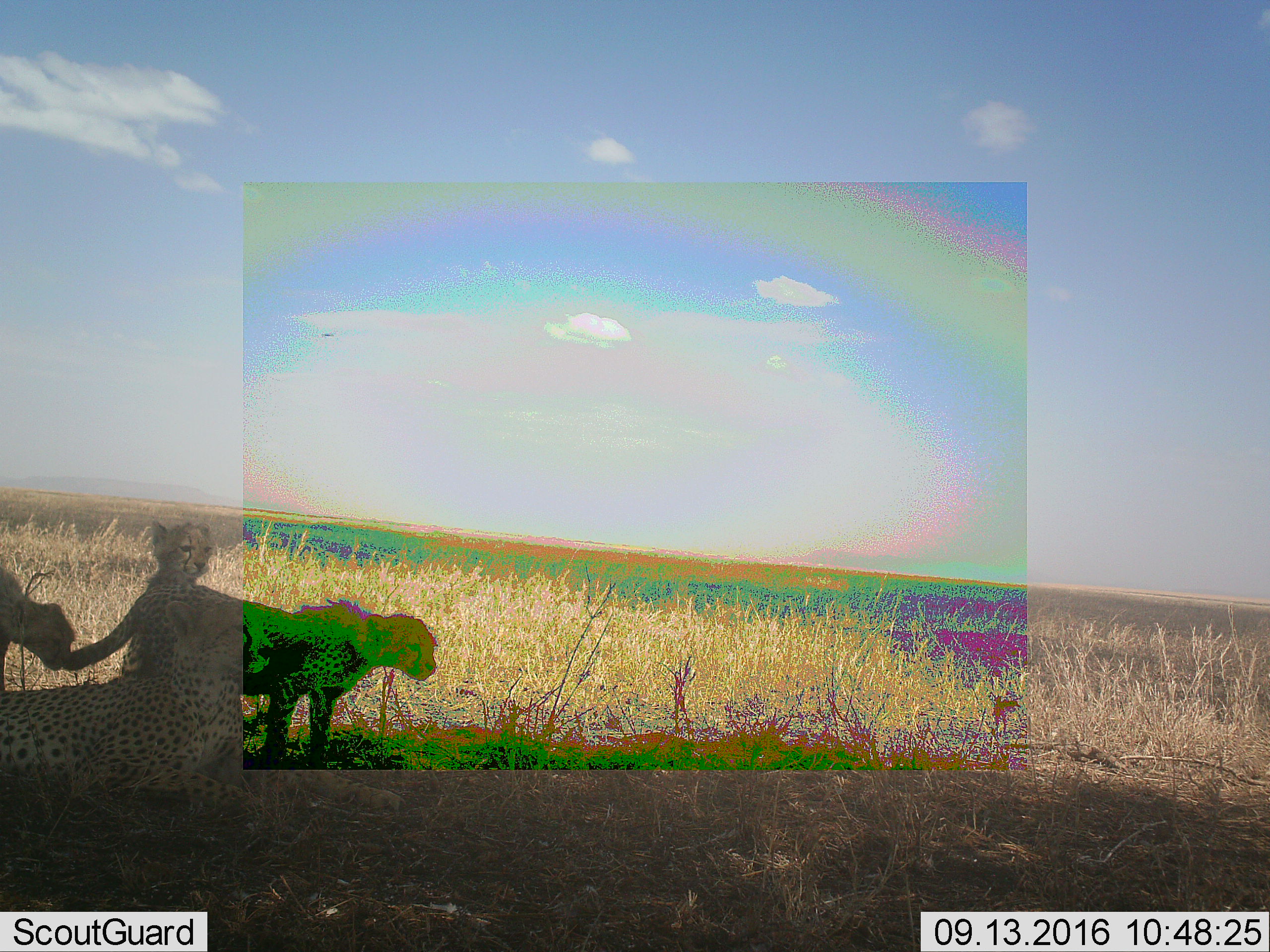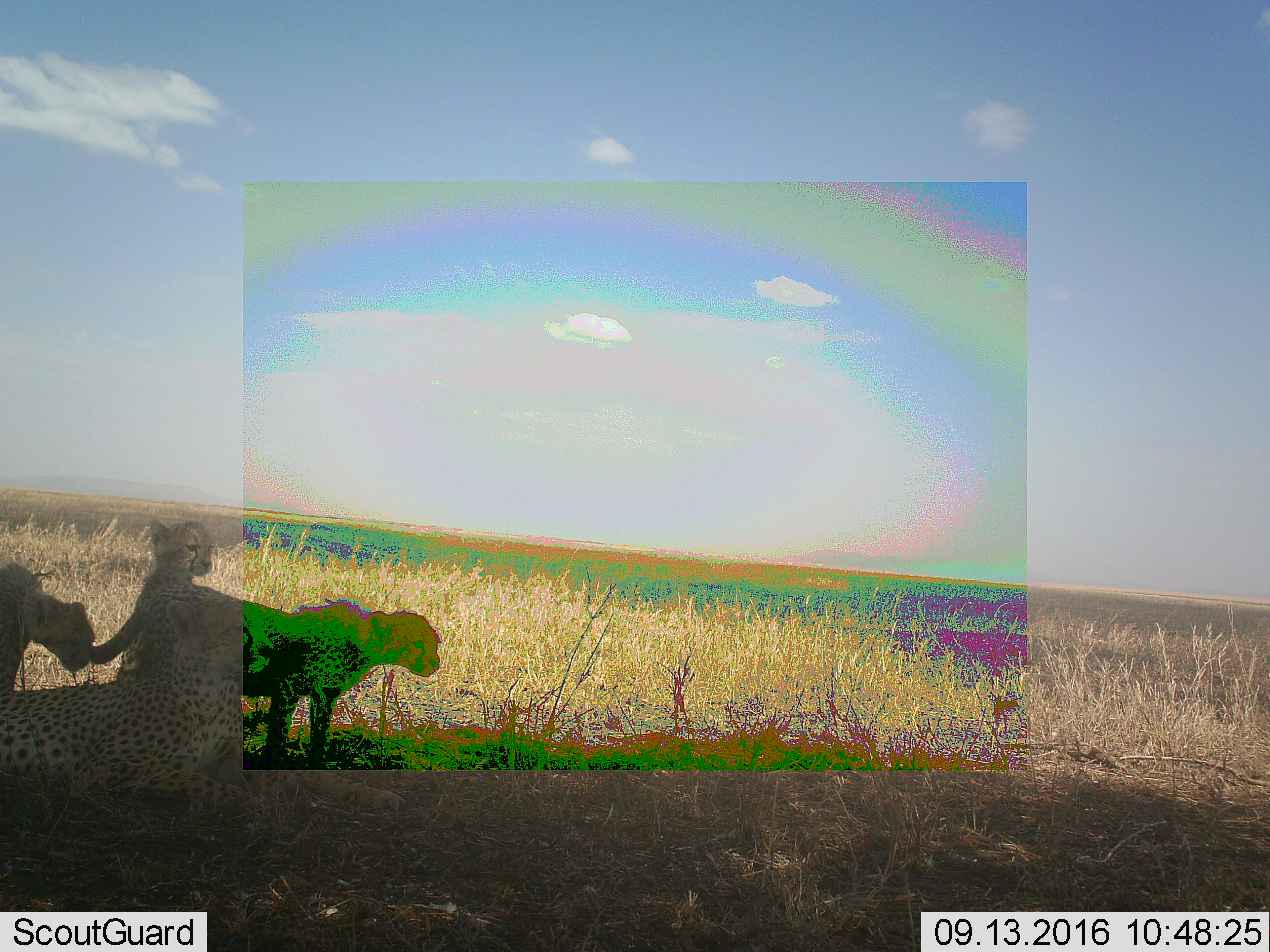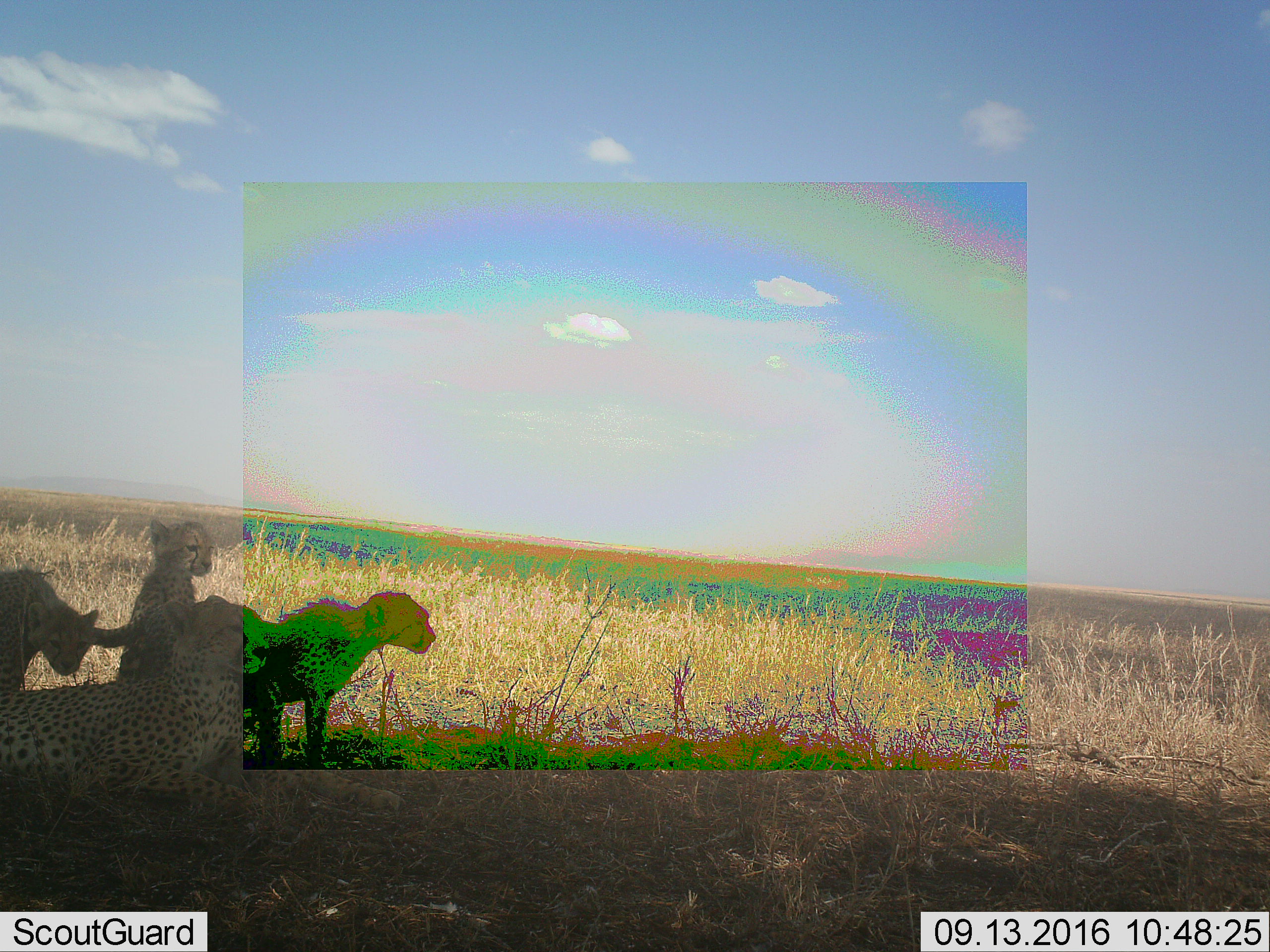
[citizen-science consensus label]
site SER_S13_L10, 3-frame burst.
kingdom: Animalia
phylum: Chordata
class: Mammalia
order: Carnivora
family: Felidae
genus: Acinonyx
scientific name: Acinonyx jubatus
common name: cheetah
Cheetah (Acinonyx jubatus), count 4. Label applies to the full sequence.